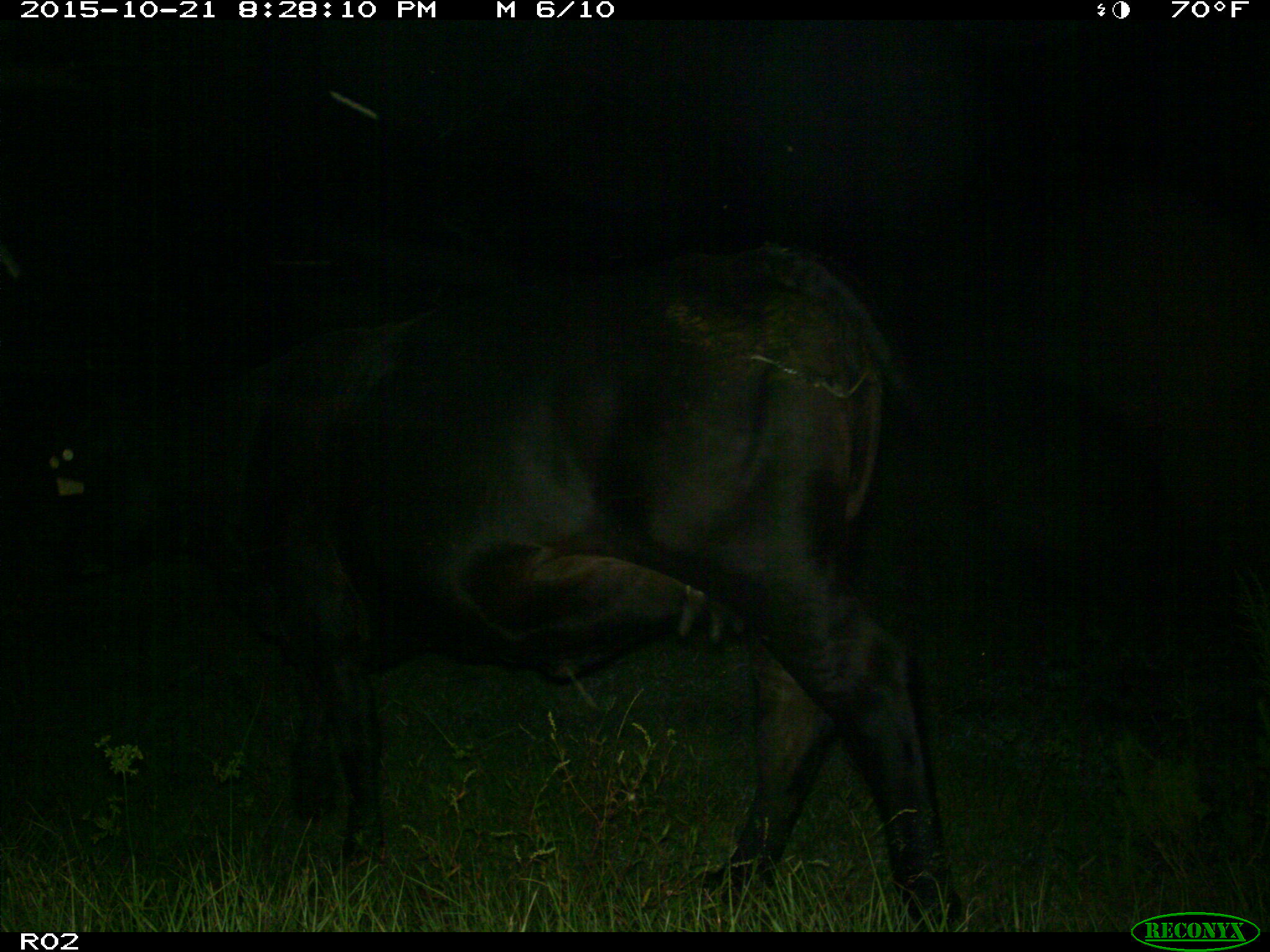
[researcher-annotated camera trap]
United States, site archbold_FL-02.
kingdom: Animalia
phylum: Chordata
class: Mammalia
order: Artiodactyla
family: Bovidae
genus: Bos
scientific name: Bos taurus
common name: domestic cow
Bos taurus (domestic cow).